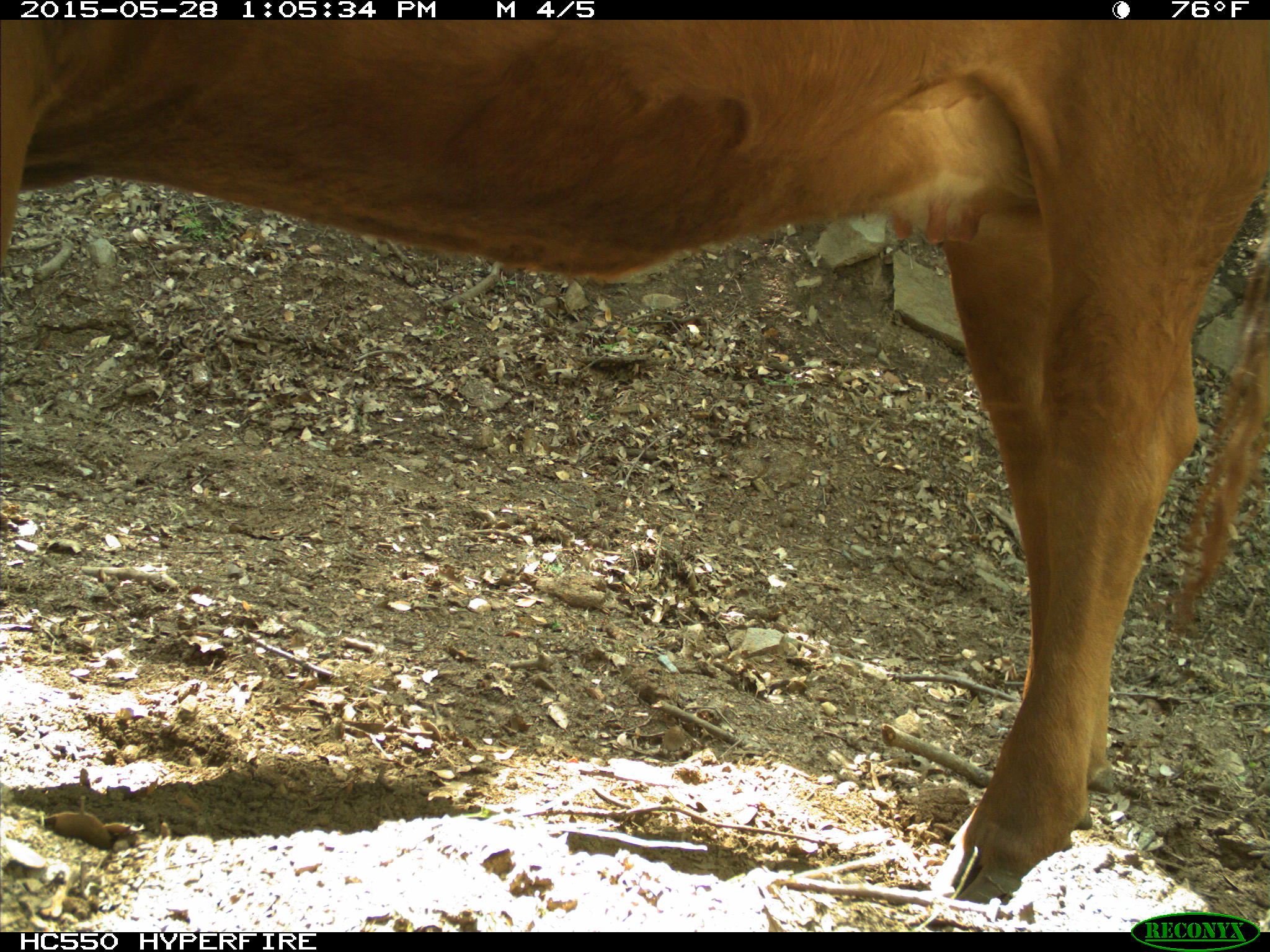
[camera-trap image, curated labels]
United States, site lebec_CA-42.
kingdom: Animalia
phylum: Chordata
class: Mammalia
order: Artiodactyla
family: Bovidae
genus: Bos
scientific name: Bos taurus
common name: domestic cow